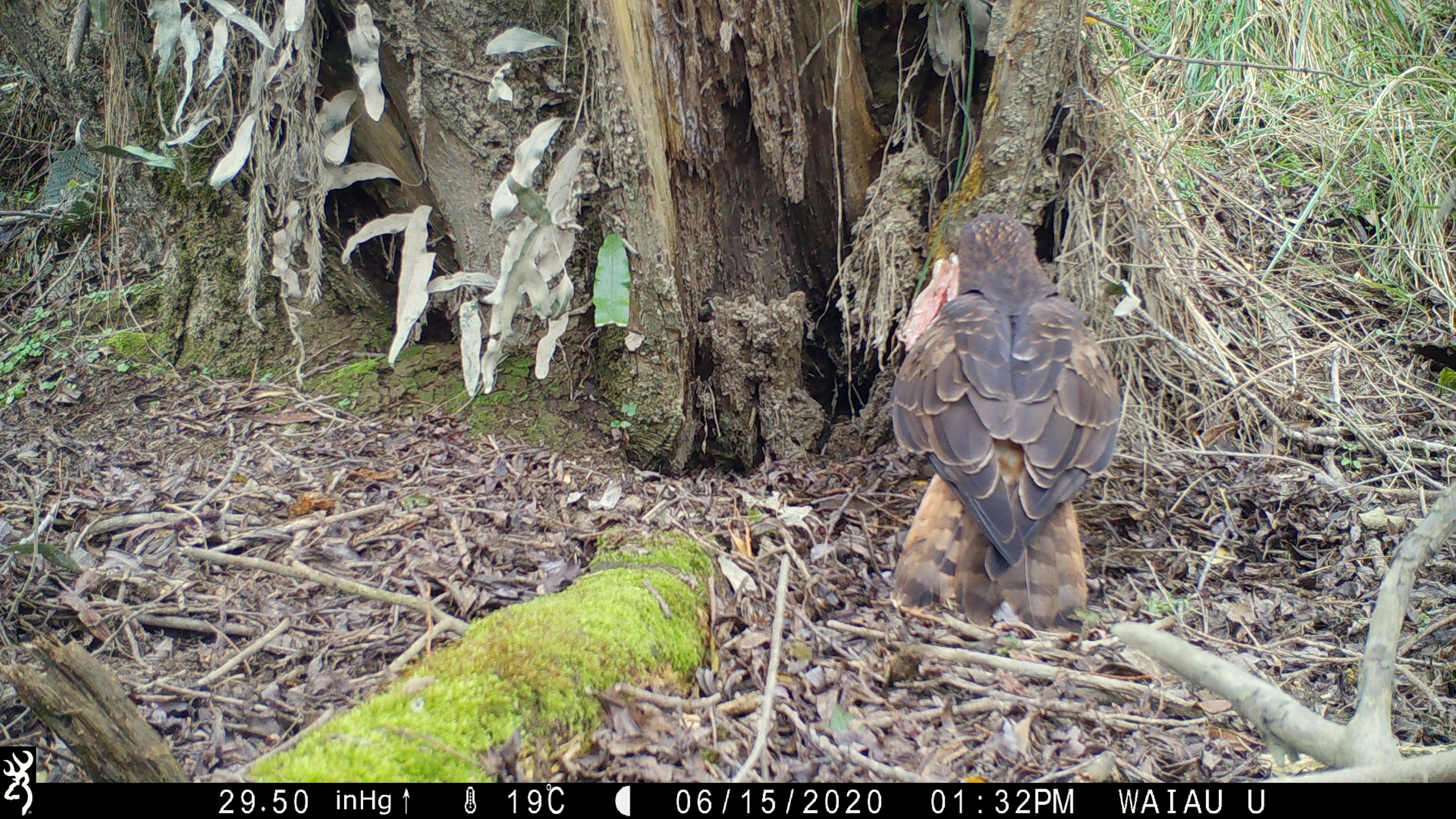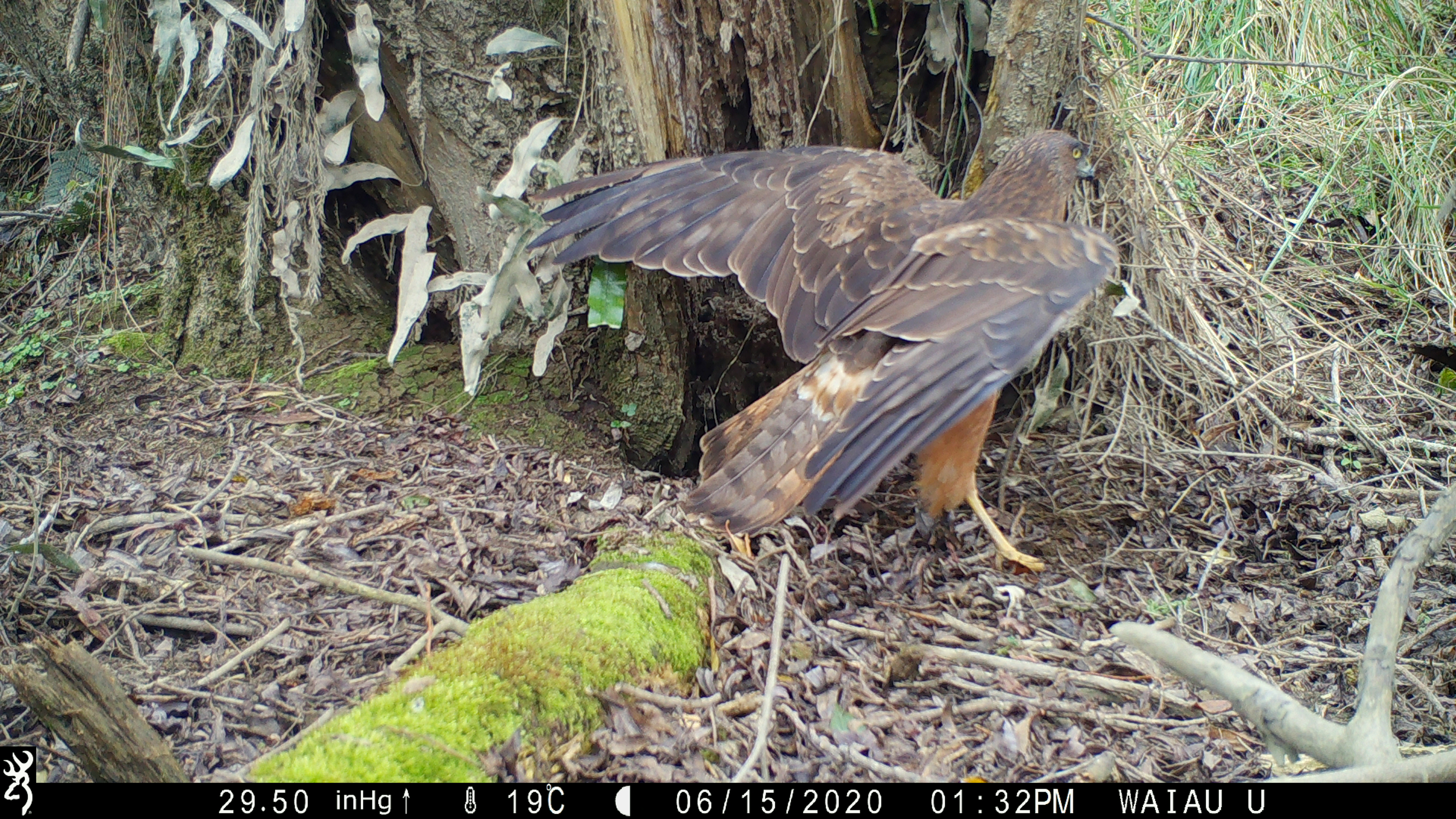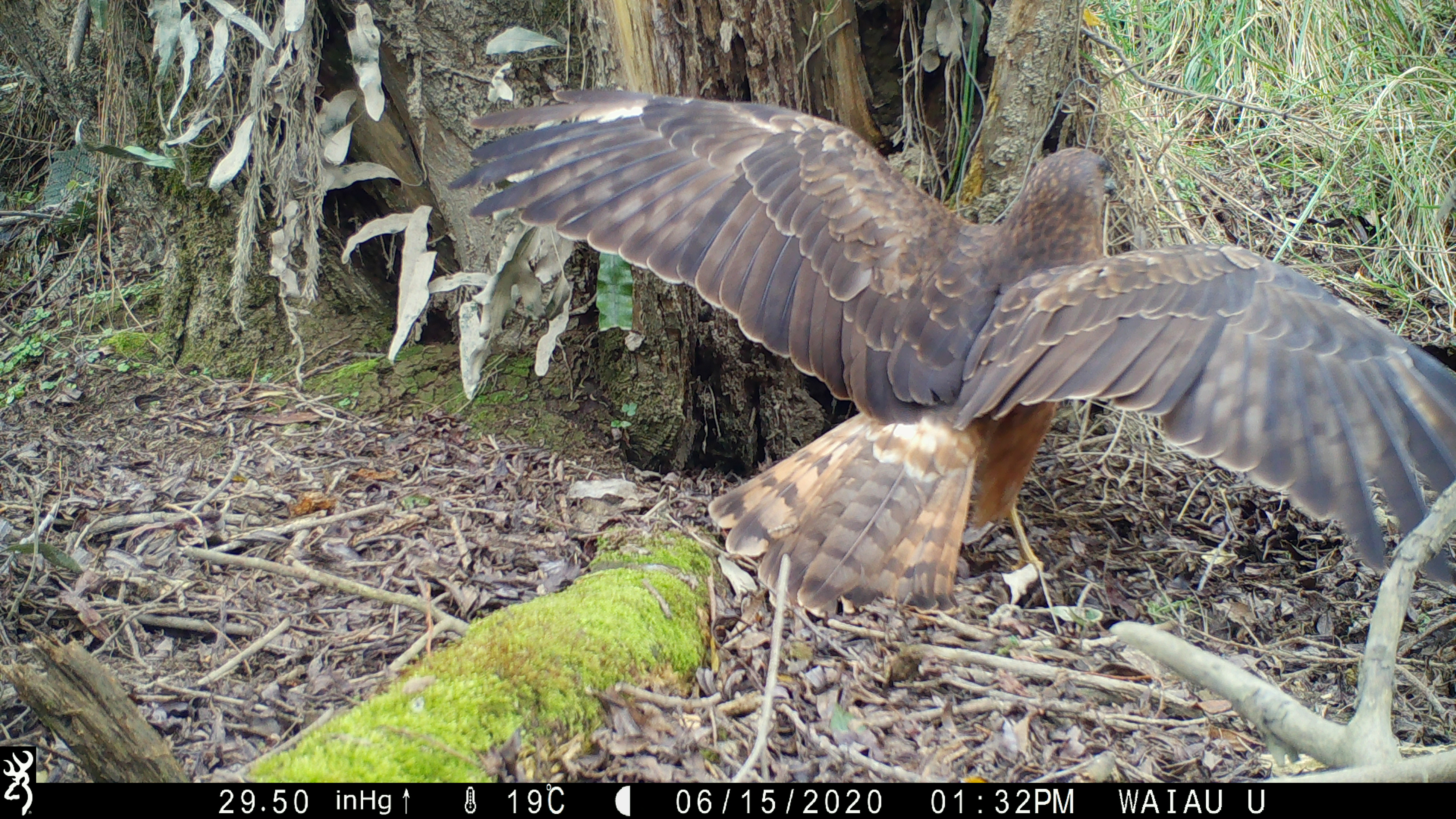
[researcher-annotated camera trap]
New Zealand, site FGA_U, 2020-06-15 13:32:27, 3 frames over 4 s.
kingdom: Animalia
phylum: Chordata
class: Aves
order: Accipitriformes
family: Accipitridae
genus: Circus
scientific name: Circus approximans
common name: swamp harrier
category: harrier